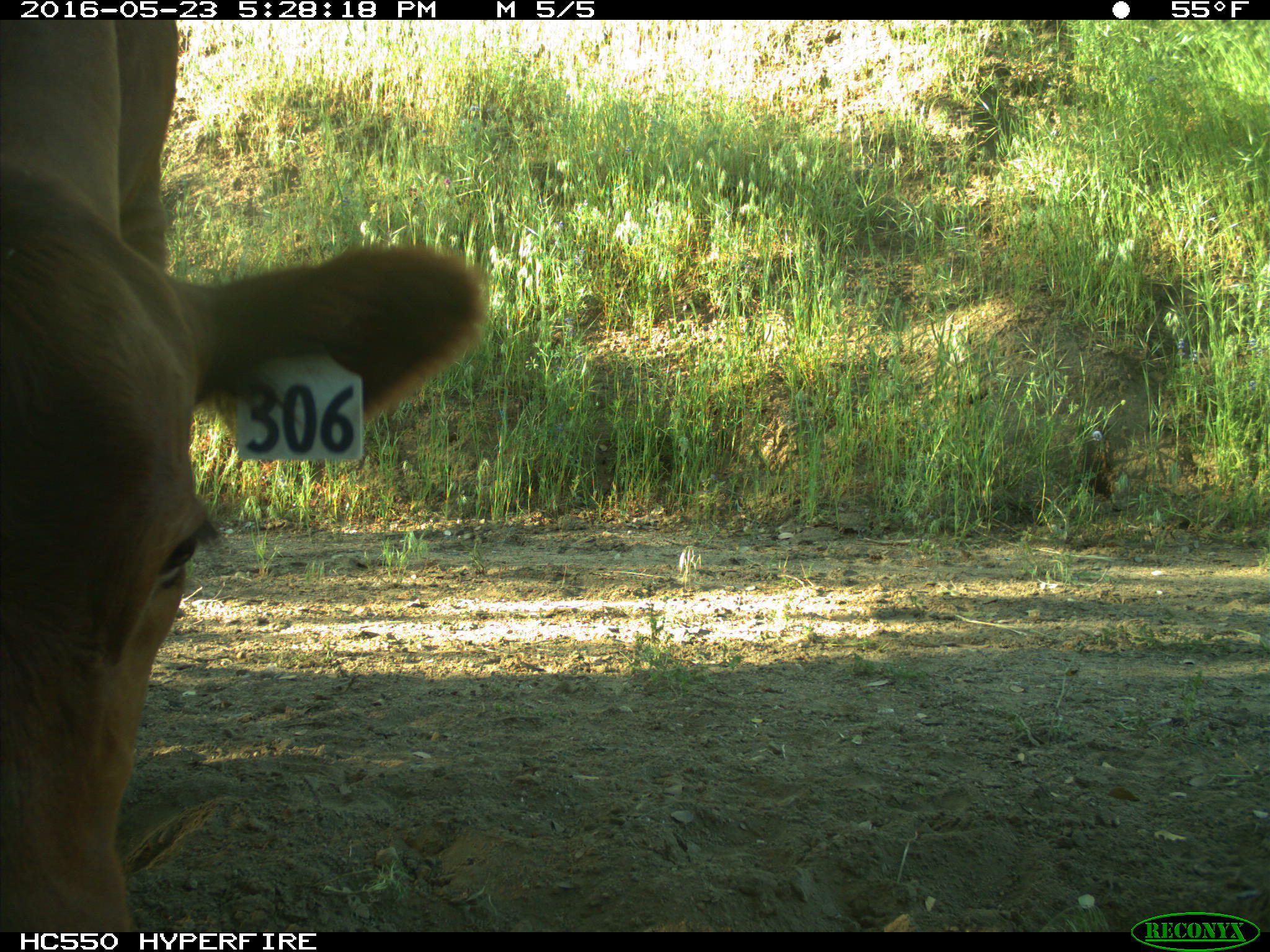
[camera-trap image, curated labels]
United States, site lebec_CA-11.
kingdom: Animalia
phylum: Chordata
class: Mammalia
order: Artiodactyla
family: Bovidae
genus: Bos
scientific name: Bos taurus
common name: domestic cow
Bos taurus (domestic cow).